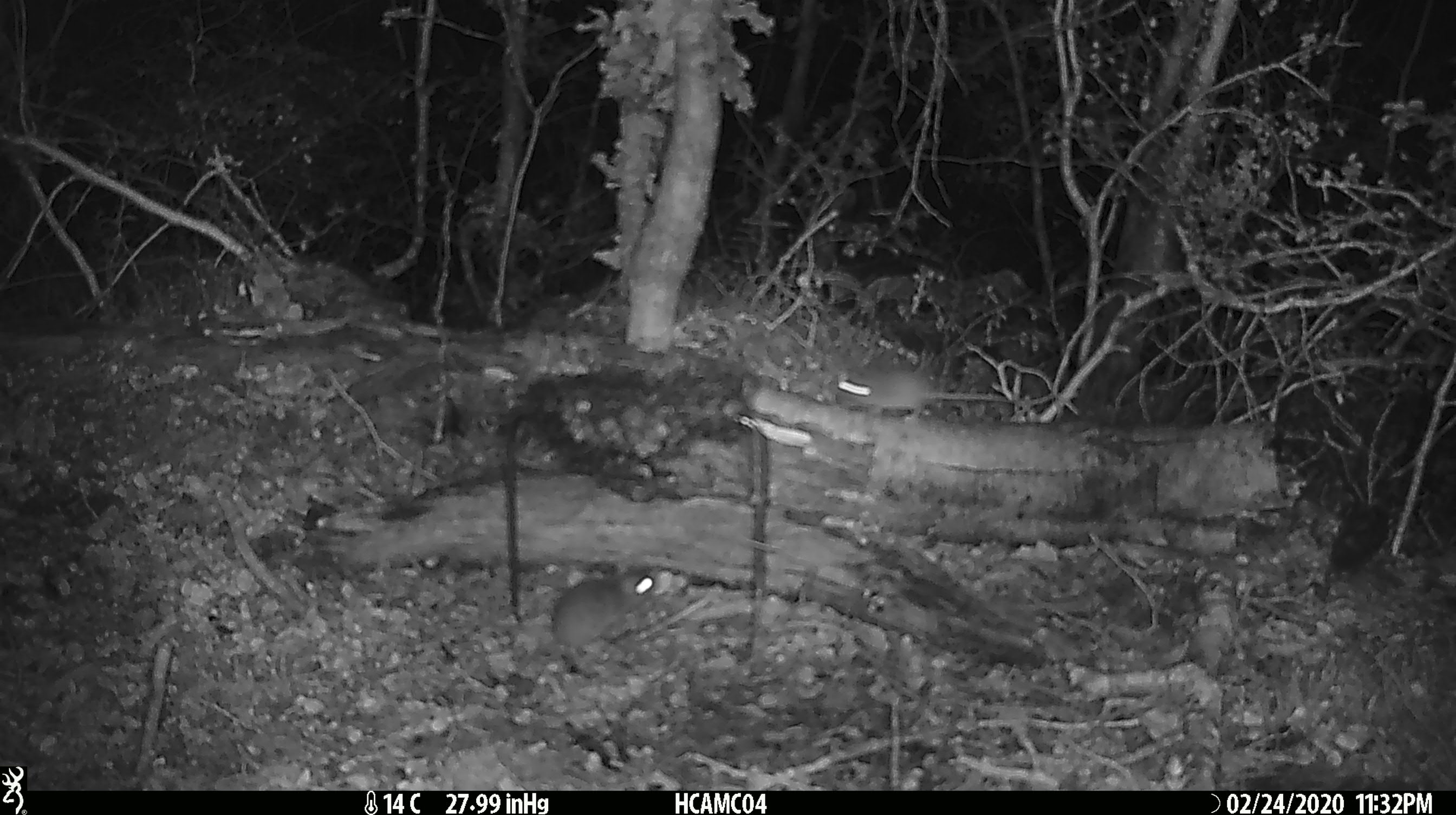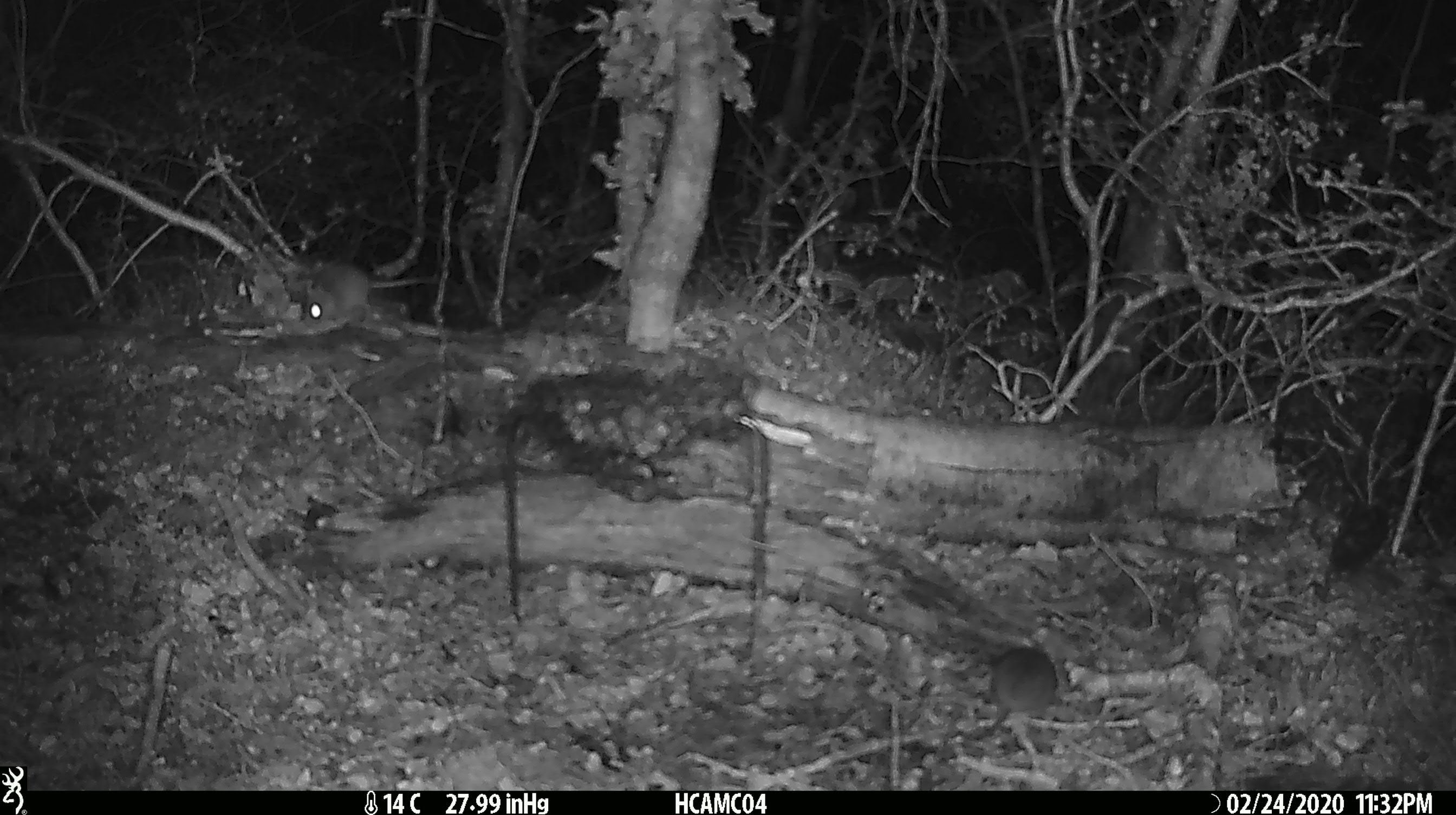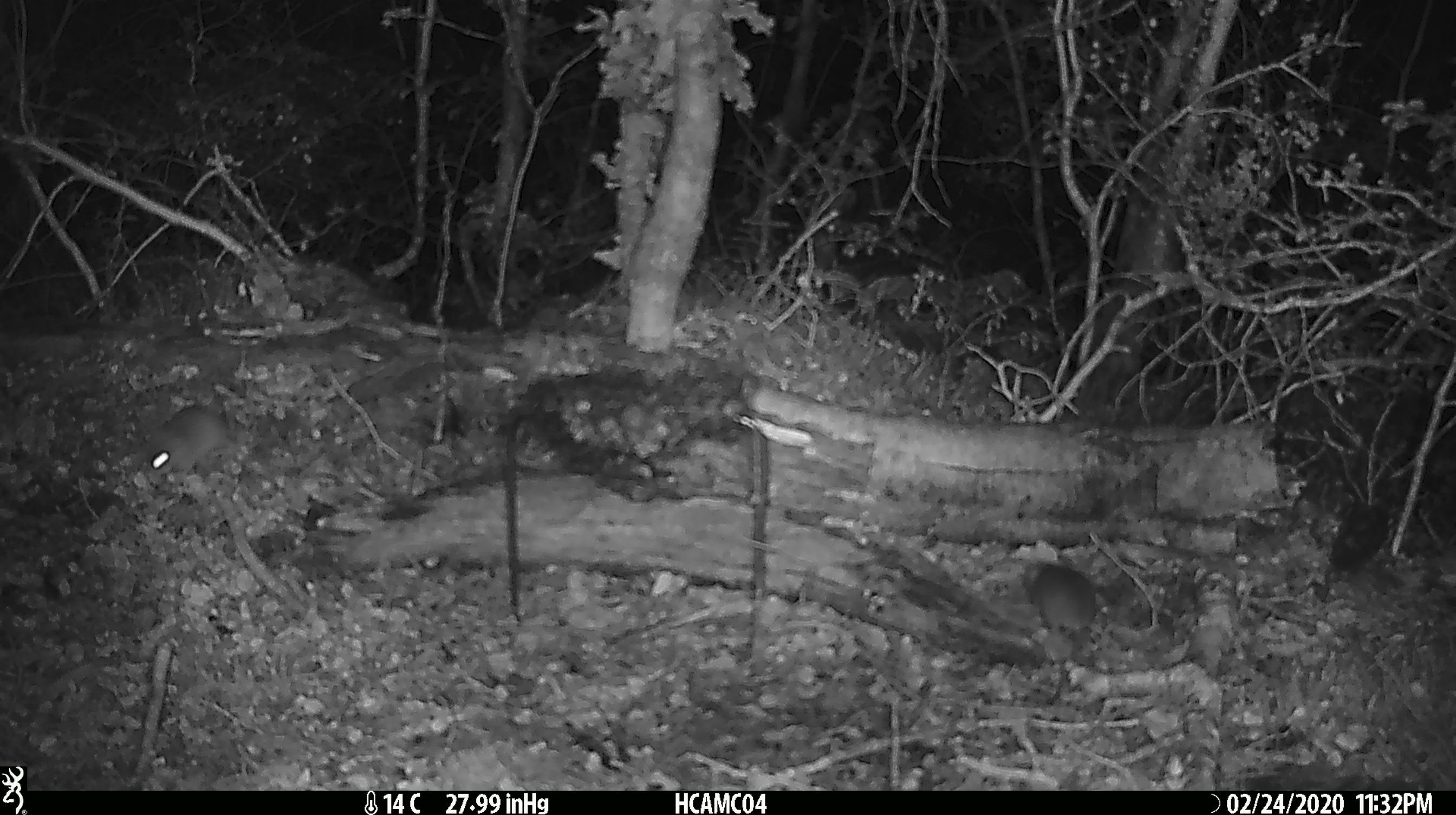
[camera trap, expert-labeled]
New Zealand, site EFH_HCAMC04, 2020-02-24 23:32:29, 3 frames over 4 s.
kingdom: Animalia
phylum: Chordata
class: Mammalia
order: Rodentia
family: Muridae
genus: Mus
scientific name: Mus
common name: mouse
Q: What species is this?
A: Mouse (Mus).